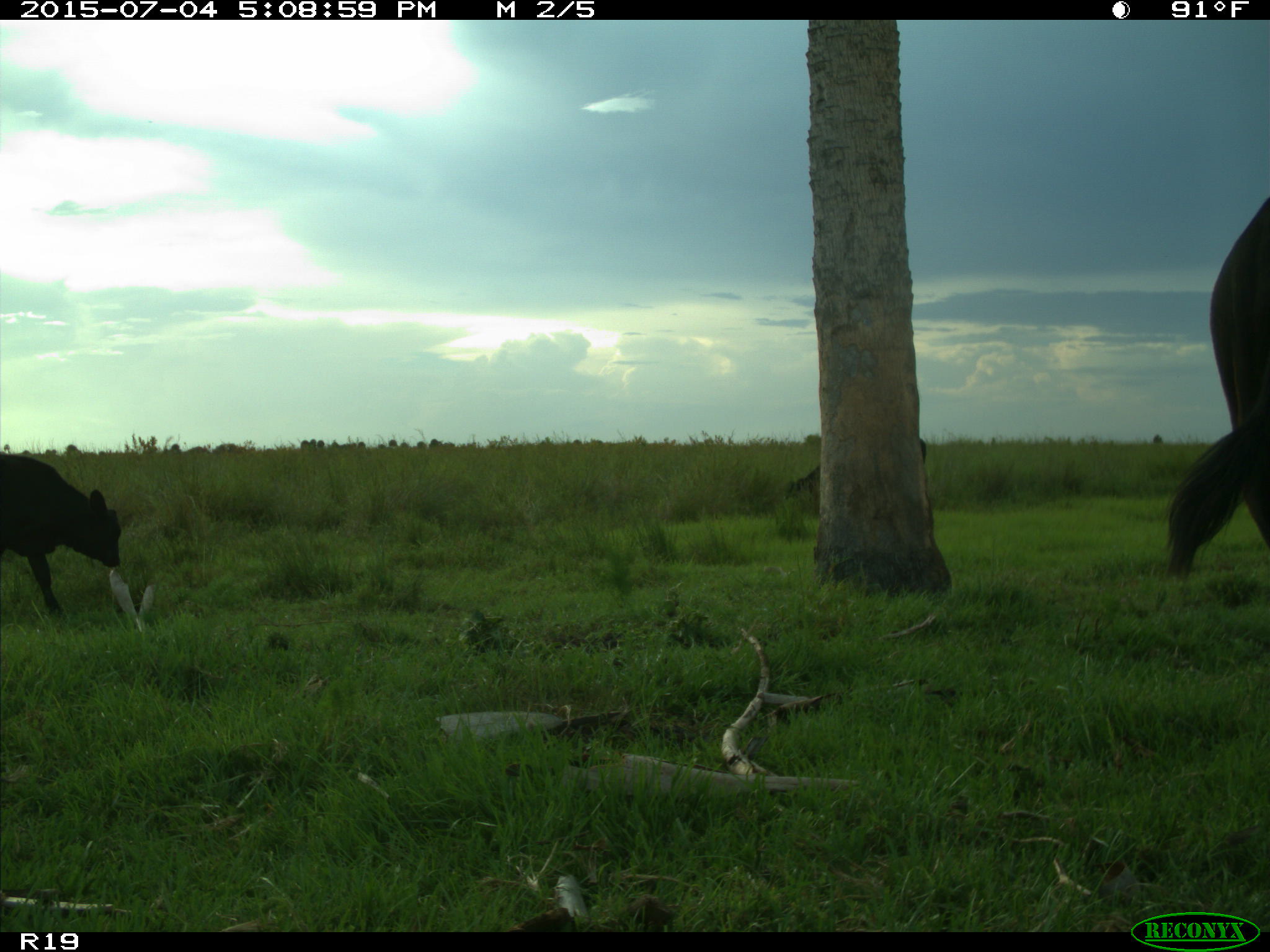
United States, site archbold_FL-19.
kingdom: Animalia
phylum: Chordata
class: Mammalia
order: Artiodactyla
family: Bovidae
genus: Bos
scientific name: Bos taurus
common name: domestic cow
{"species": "Bos taurus (domestic cow)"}